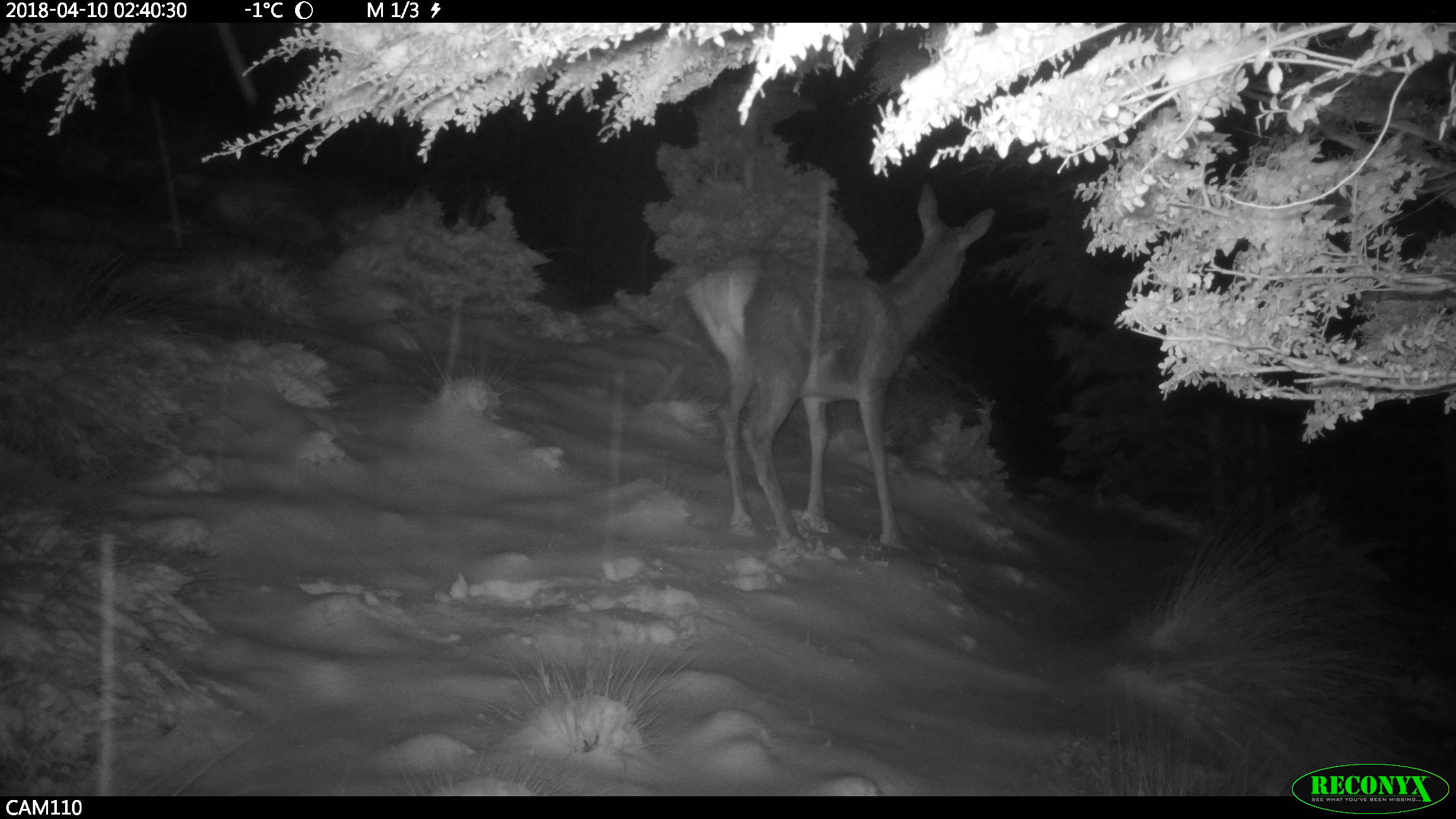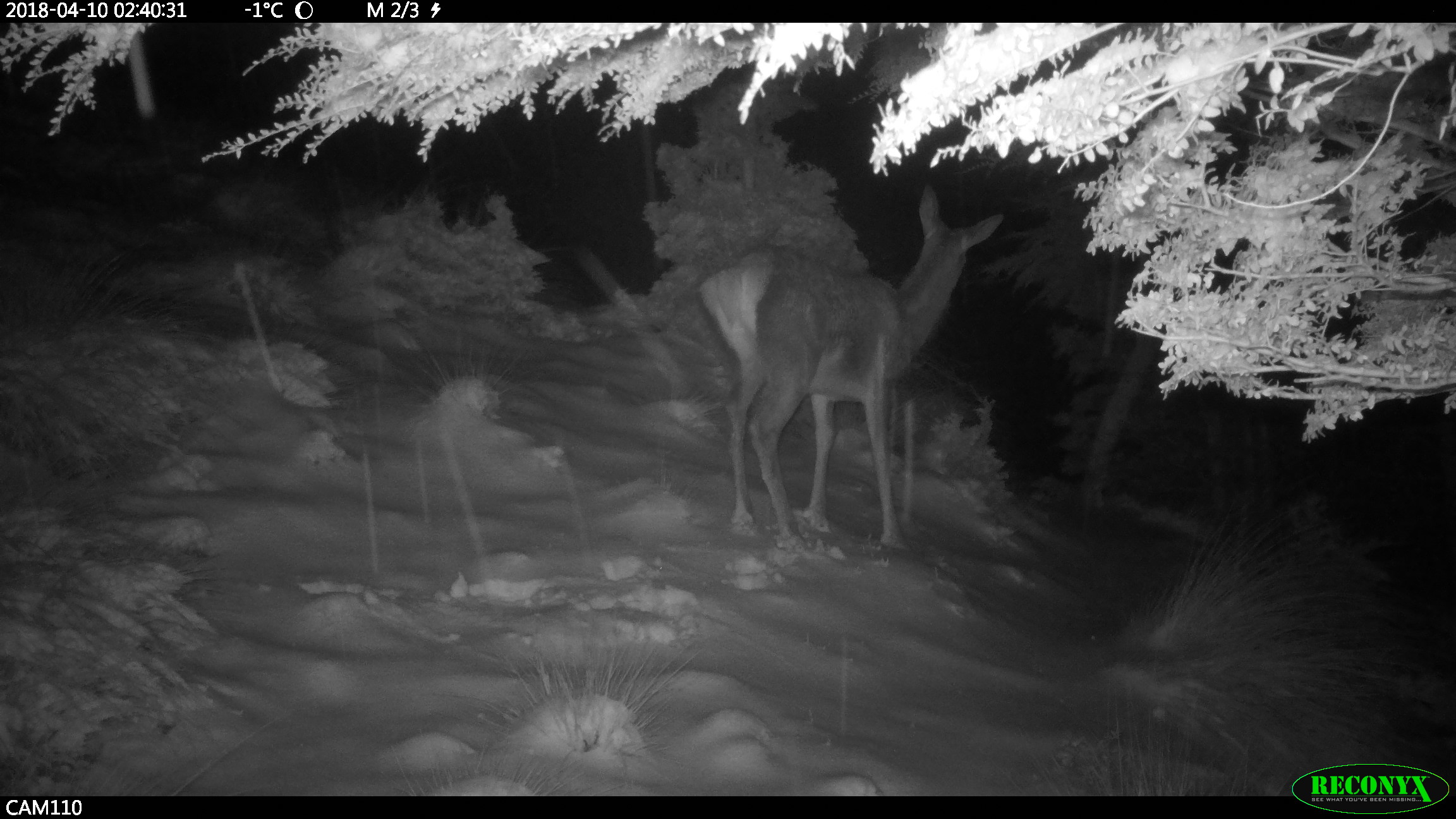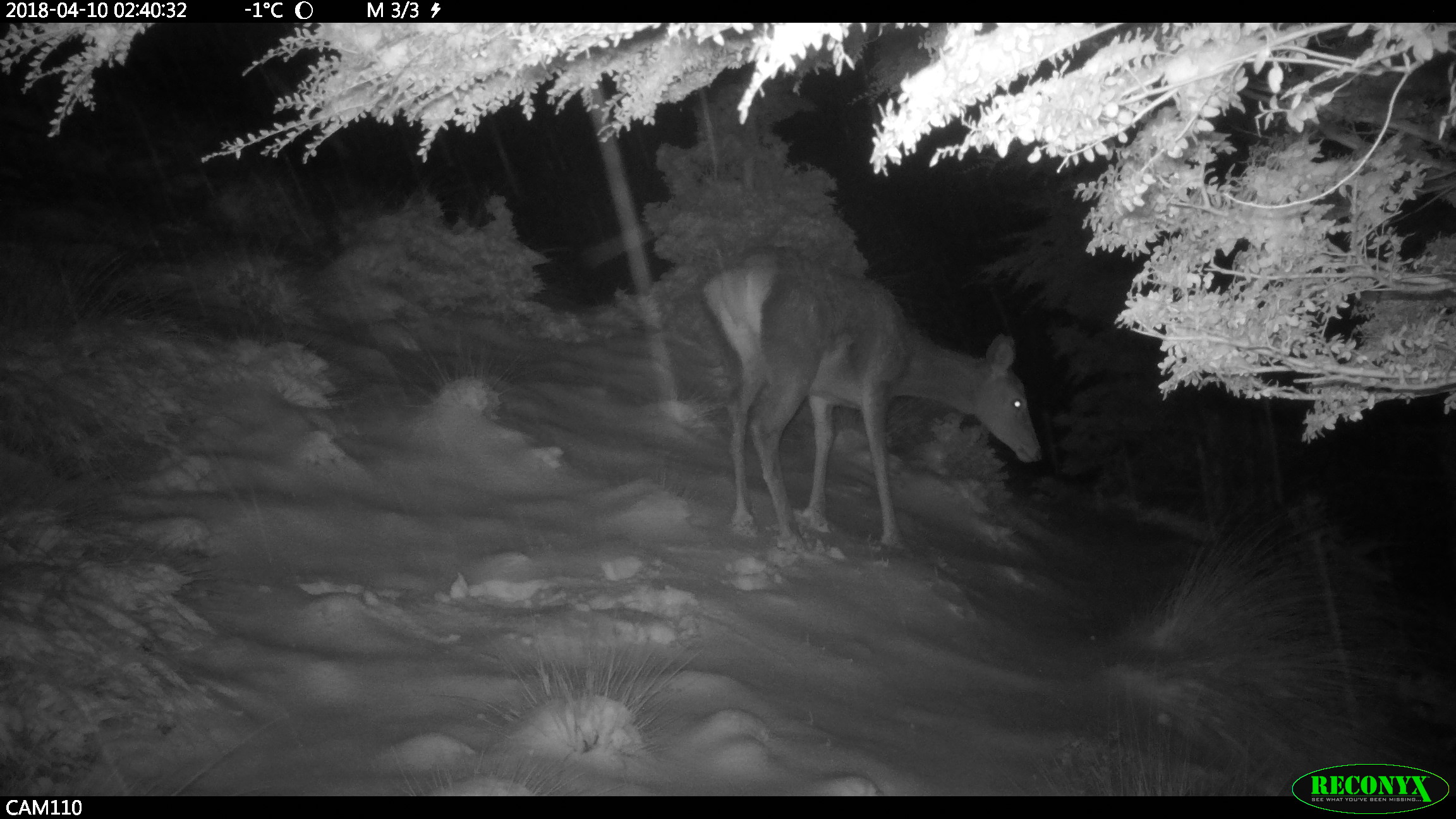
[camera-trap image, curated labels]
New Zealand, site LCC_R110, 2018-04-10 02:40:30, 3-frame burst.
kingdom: Animalia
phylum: Chordata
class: Mammalia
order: Artiodactyla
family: Cervidae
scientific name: Cervidae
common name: deer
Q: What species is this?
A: Deer (Cervidae).